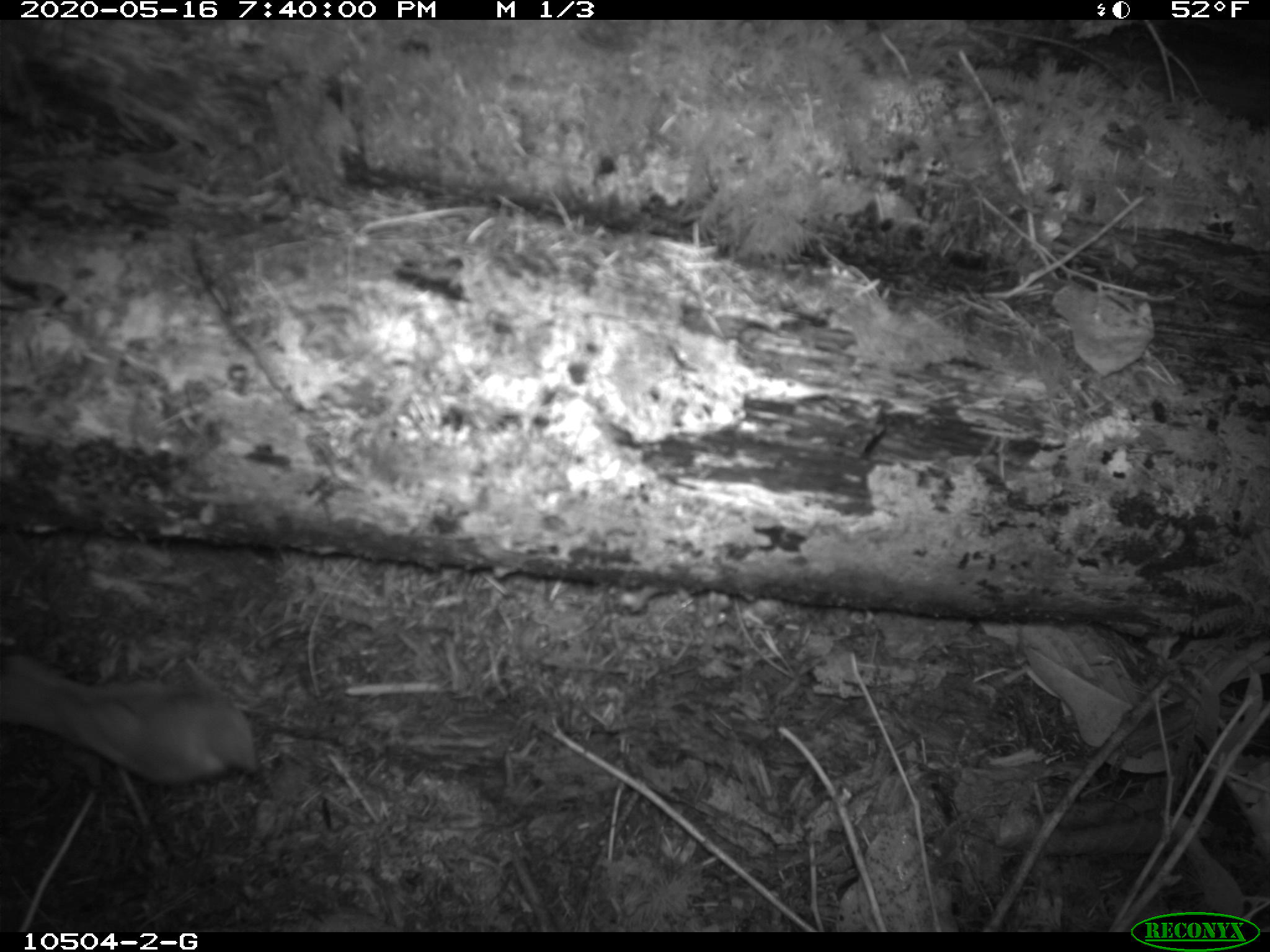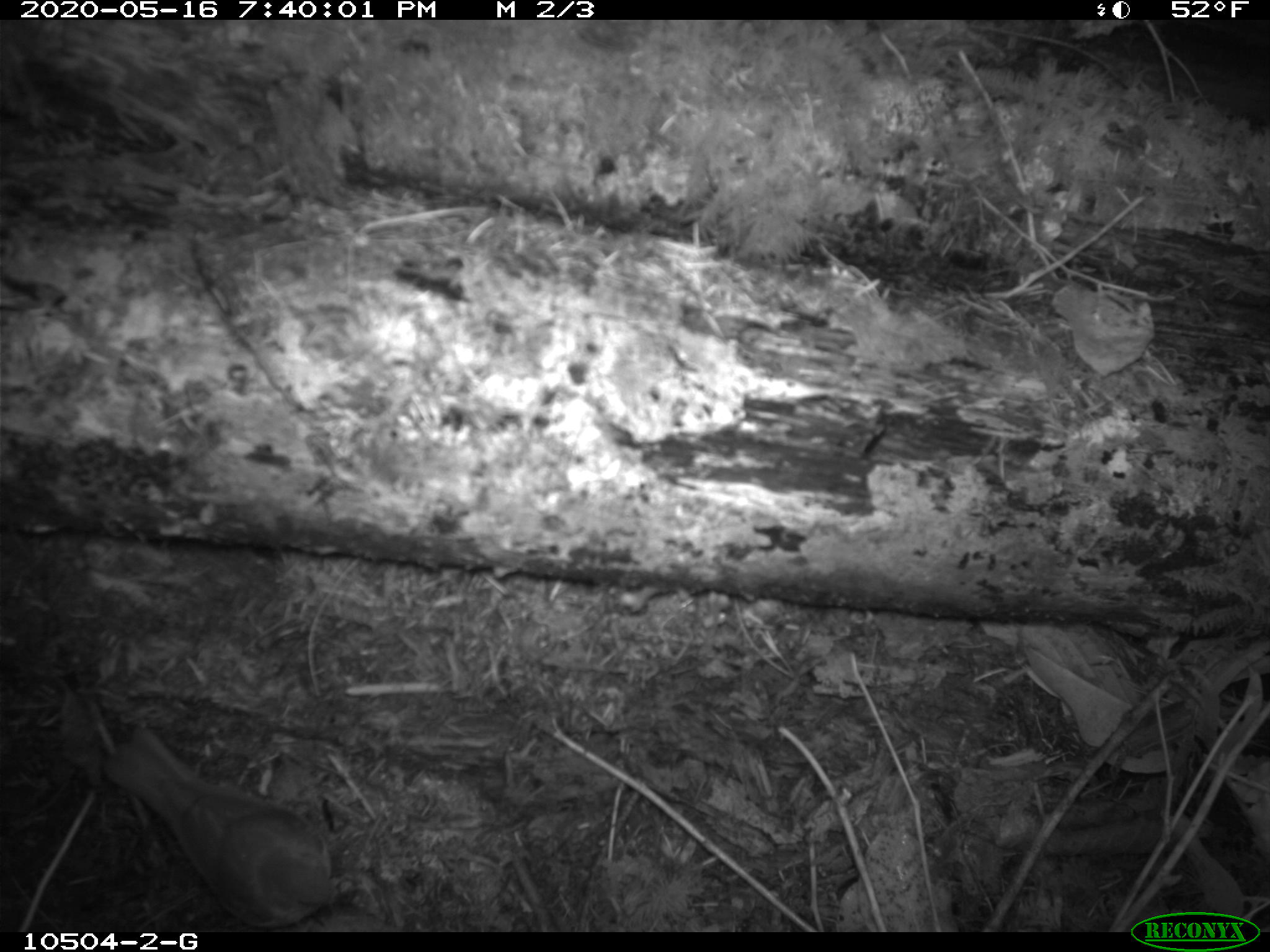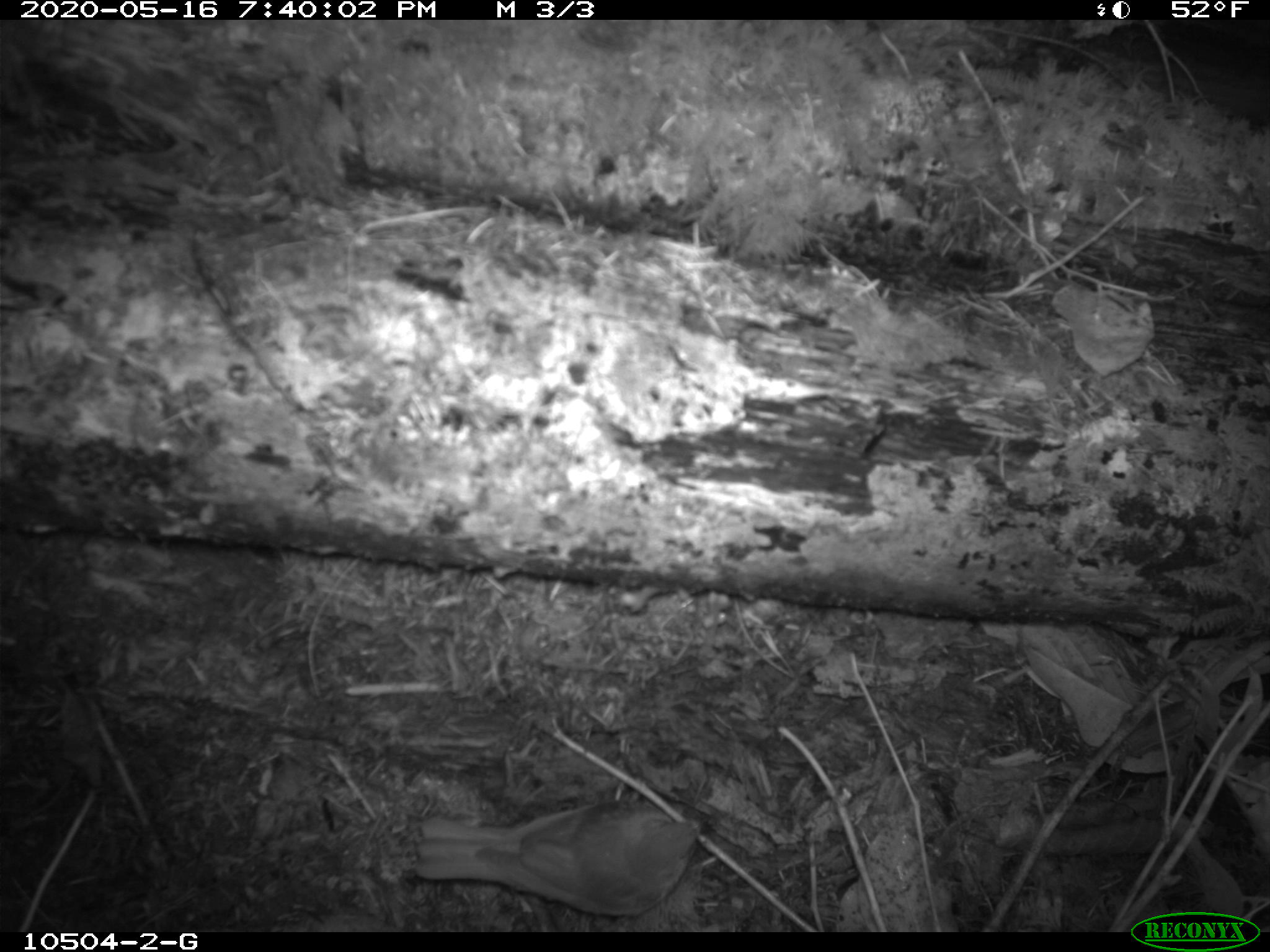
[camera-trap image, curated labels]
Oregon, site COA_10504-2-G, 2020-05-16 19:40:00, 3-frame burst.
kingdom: Animalia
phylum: Chordata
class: Aves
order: Passeriformes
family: Turdidae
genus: Catharus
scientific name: Catharus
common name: brown thrushes and nightingale-thrushes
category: catharus species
Catharus species (brown thrushes and nightingale-thrushes) (Catharus).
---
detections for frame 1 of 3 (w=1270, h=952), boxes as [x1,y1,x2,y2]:
catharus species: [1,657,261,789]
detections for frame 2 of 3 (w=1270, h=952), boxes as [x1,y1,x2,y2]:
catharus species: [107,732,348,926]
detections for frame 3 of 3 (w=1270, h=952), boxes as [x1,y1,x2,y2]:
catharus species: [413,797,702,920]